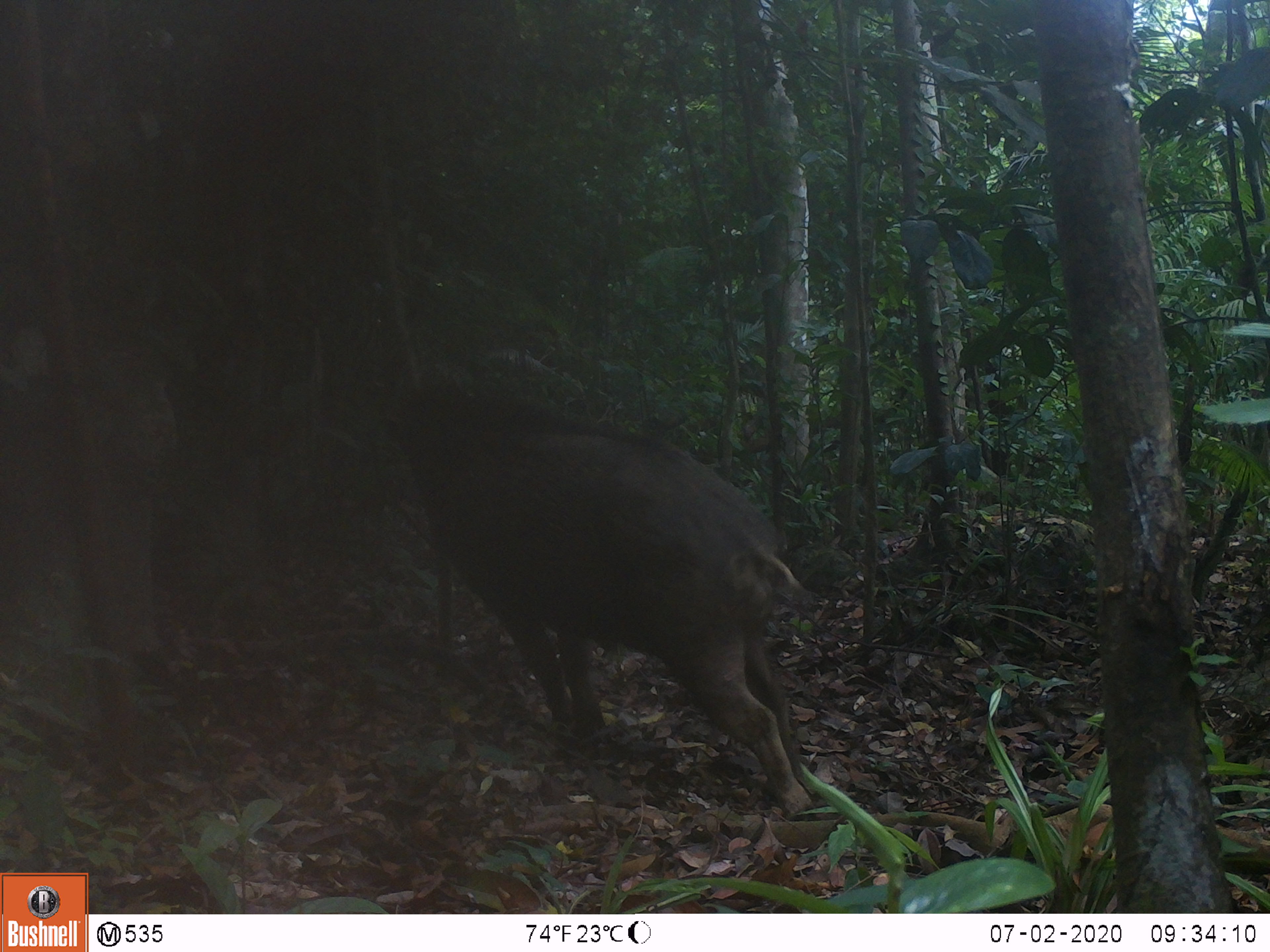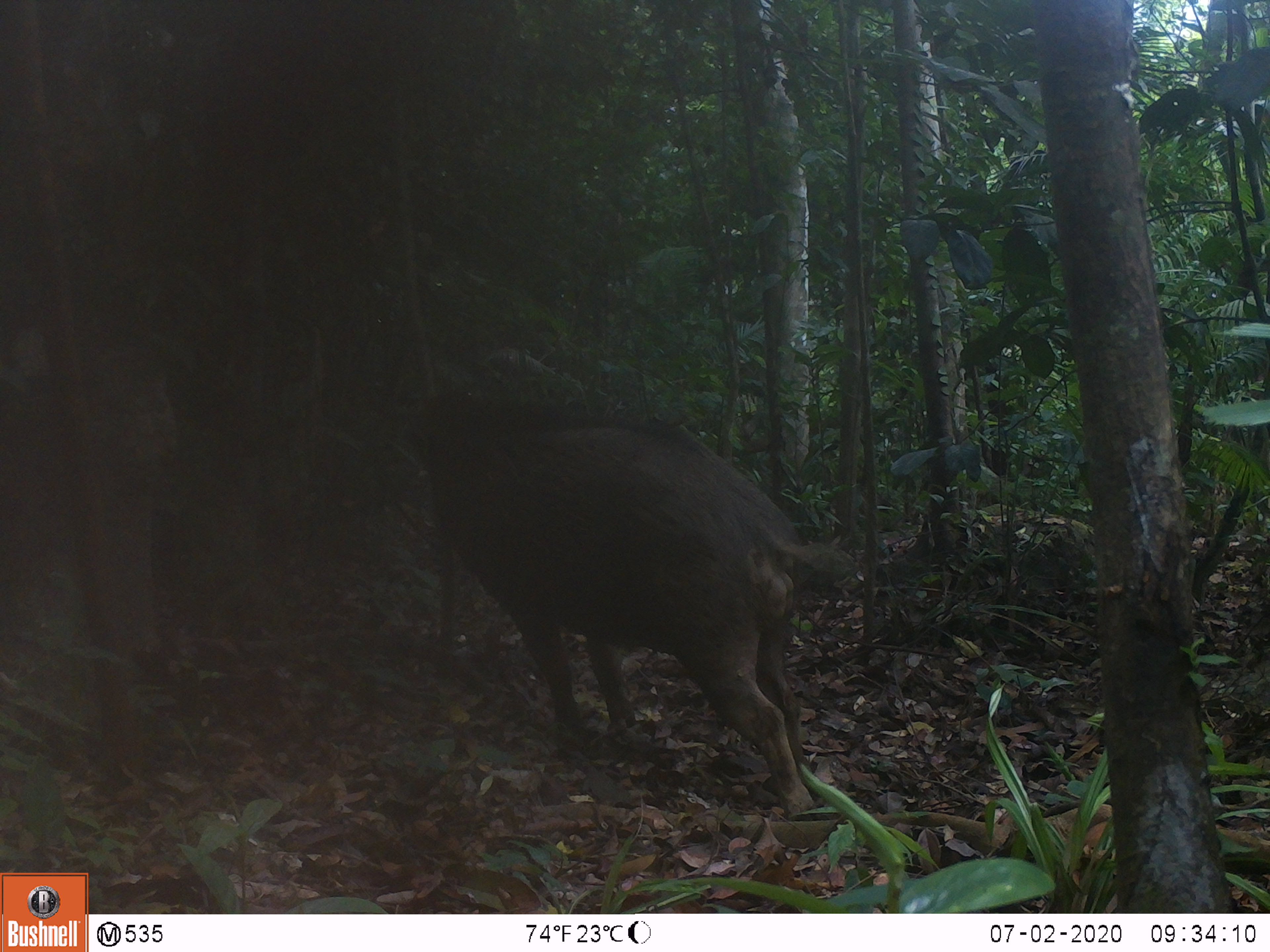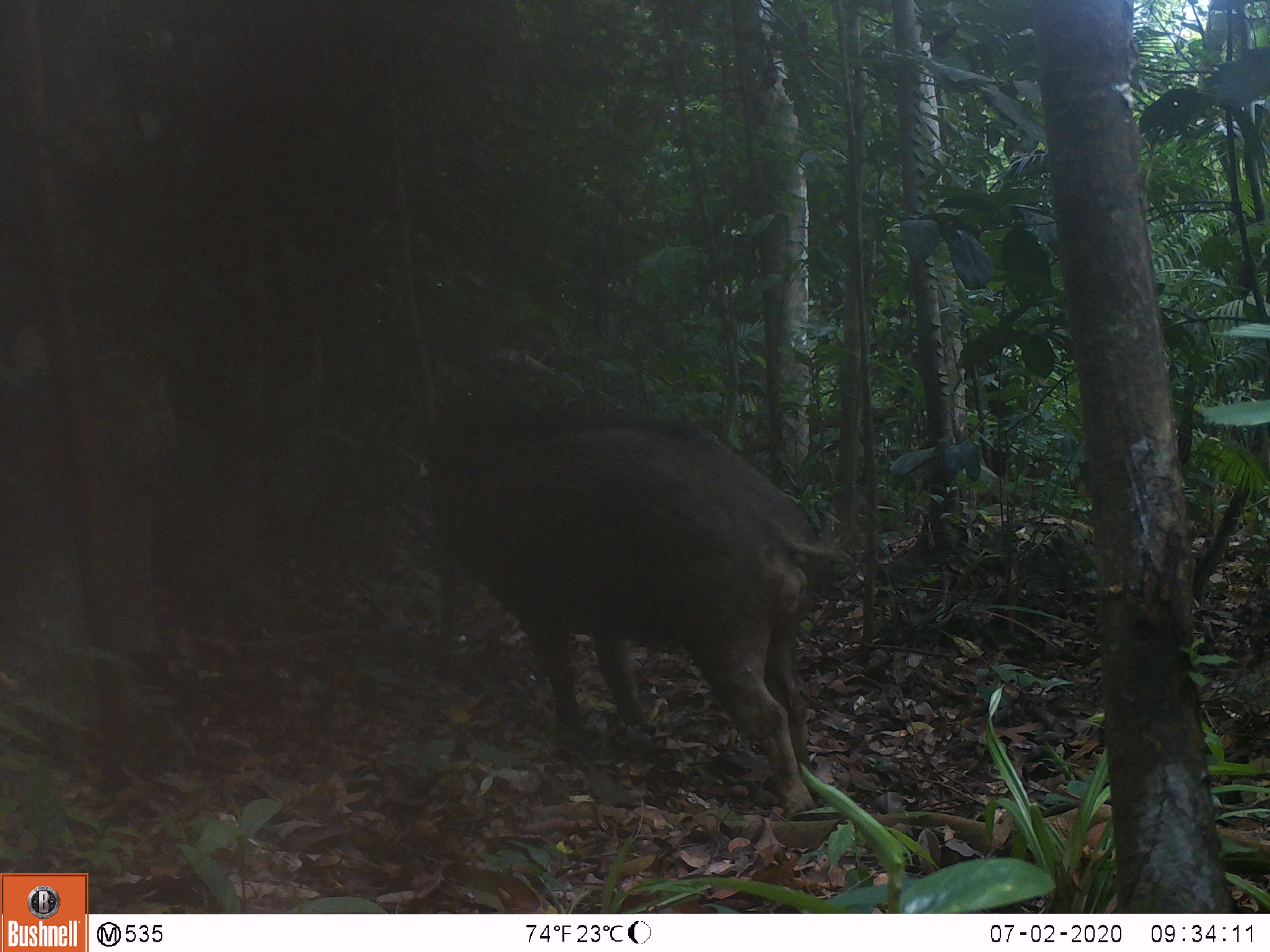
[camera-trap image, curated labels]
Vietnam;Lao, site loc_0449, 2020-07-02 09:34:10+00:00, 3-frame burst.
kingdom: Animalia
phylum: Chordata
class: Mammalia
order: Artiodactyla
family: Suidae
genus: Sus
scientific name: Sus scrofa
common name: eurasian wild pig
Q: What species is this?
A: Eurasian wild pig (Sus scrofa).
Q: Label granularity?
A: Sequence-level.